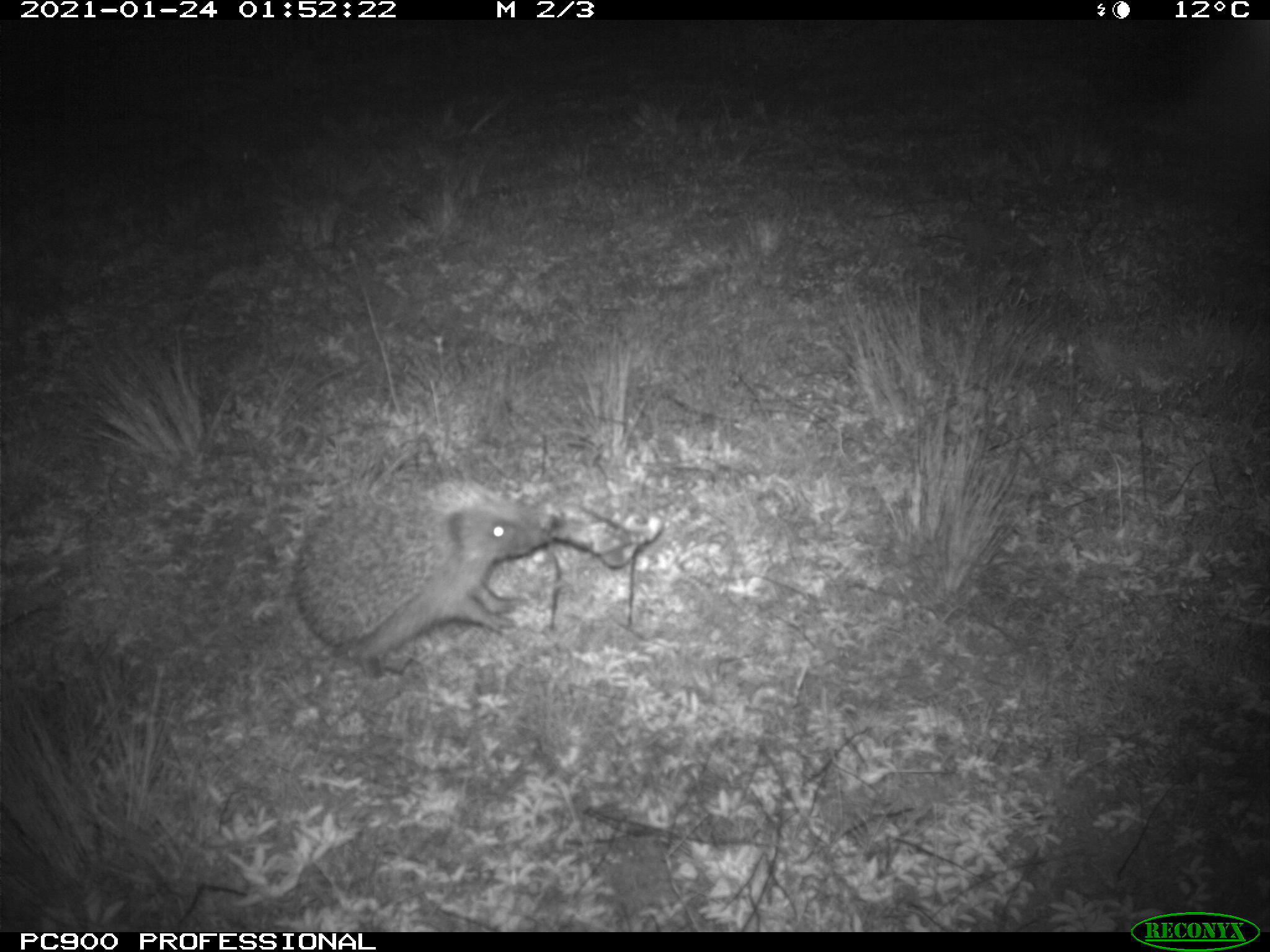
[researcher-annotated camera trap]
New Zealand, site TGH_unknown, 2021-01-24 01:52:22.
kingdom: Animalia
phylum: Chordata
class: Mammalia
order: Eulipotyphla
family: Erinaceidae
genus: Erinaceus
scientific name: Erinaceus europaeus europaeus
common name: european hedgehog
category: hedgehog